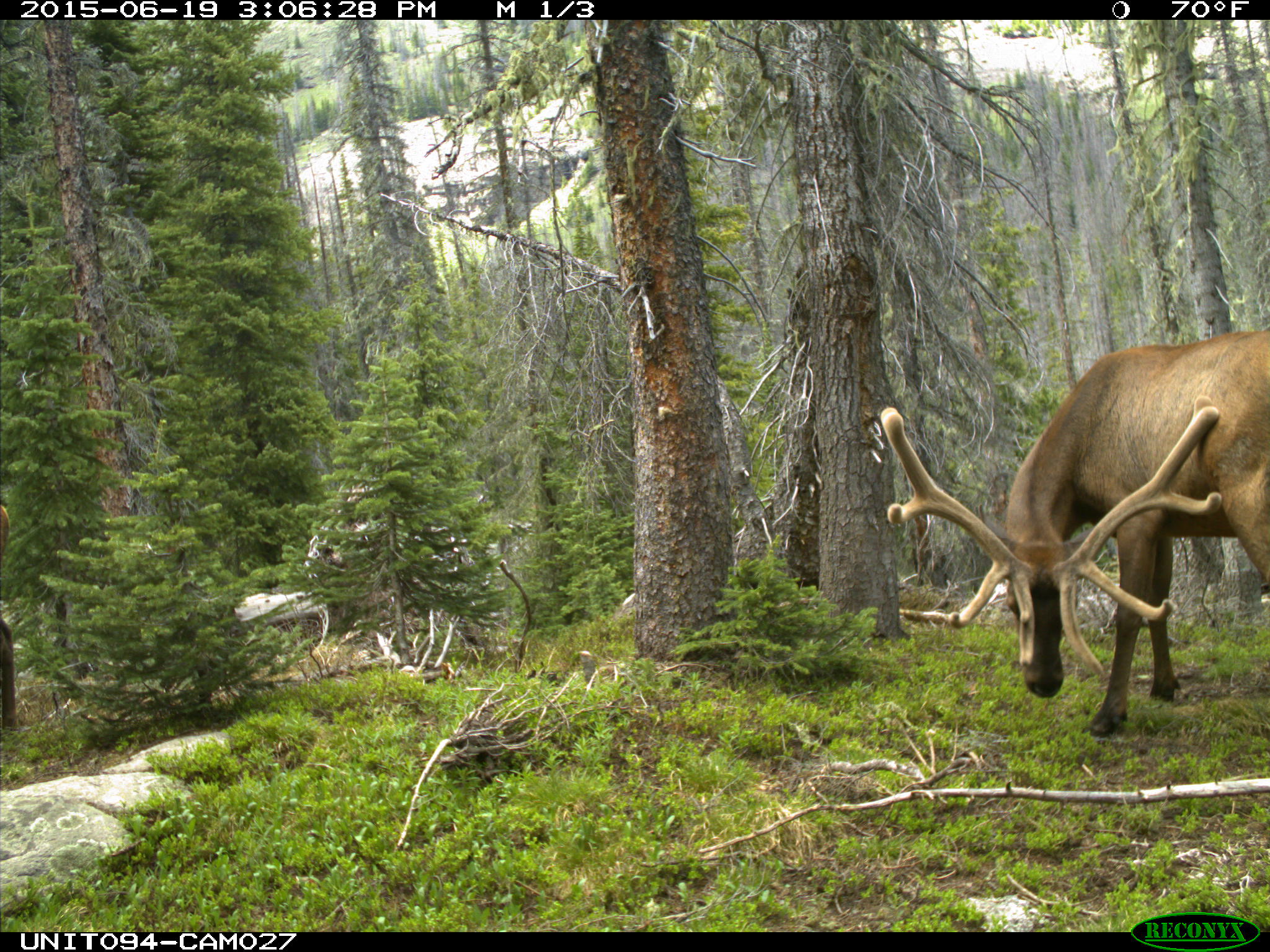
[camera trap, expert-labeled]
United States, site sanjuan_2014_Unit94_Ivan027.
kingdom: Animalia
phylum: Chordata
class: Mammalia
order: Artiodactyla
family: Cervidae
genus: Cervus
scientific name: Cervus elaphus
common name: red deer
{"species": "Cervus elaphus (red deer)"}